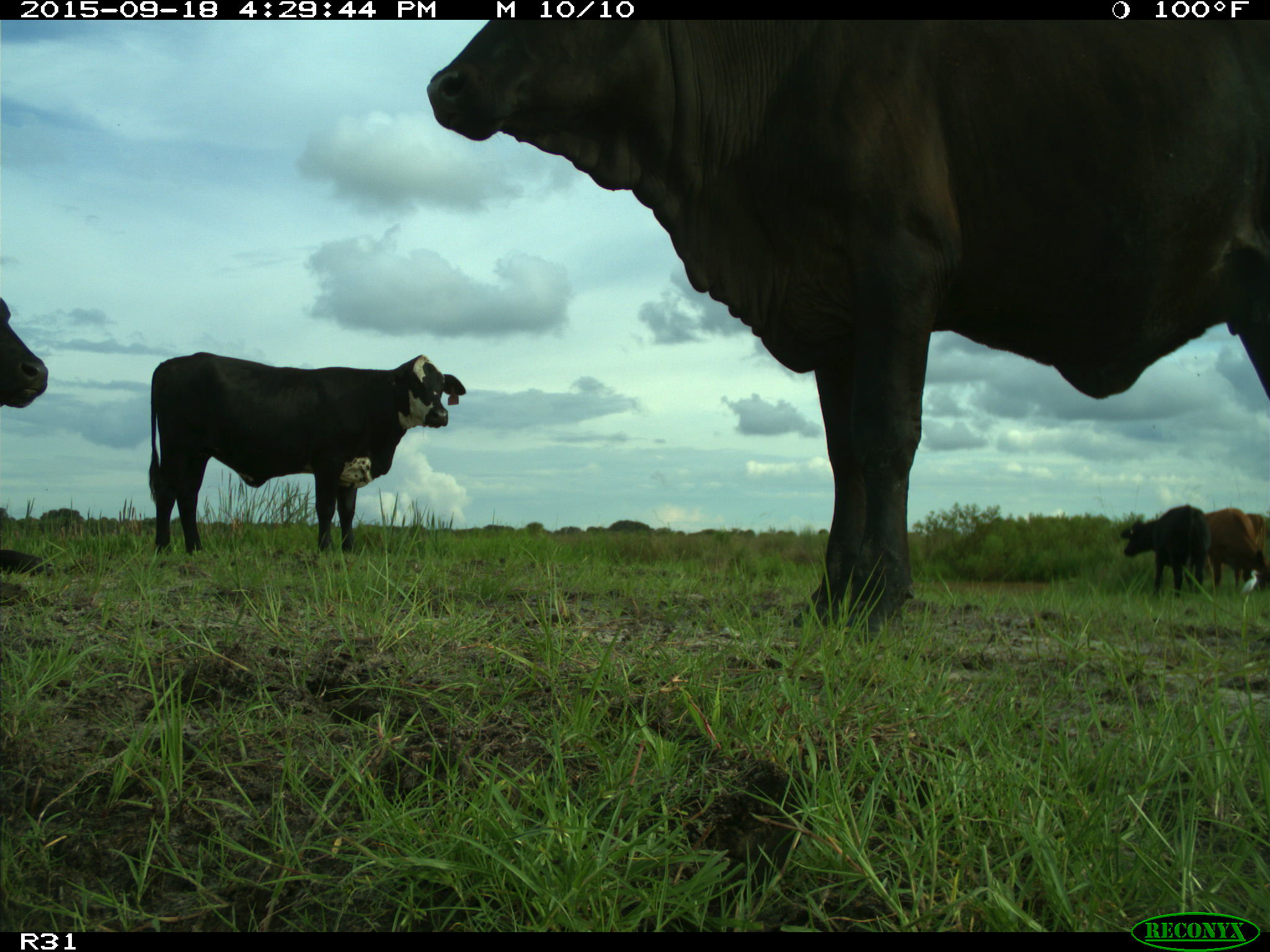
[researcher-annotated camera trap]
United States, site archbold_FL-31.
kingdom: Animalia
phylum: Chordata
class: Mammalia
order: Artiodactyla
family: Bovidae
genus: Bos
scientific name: Bos taurus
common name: domestic cow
Bos taurus (domestic cow).